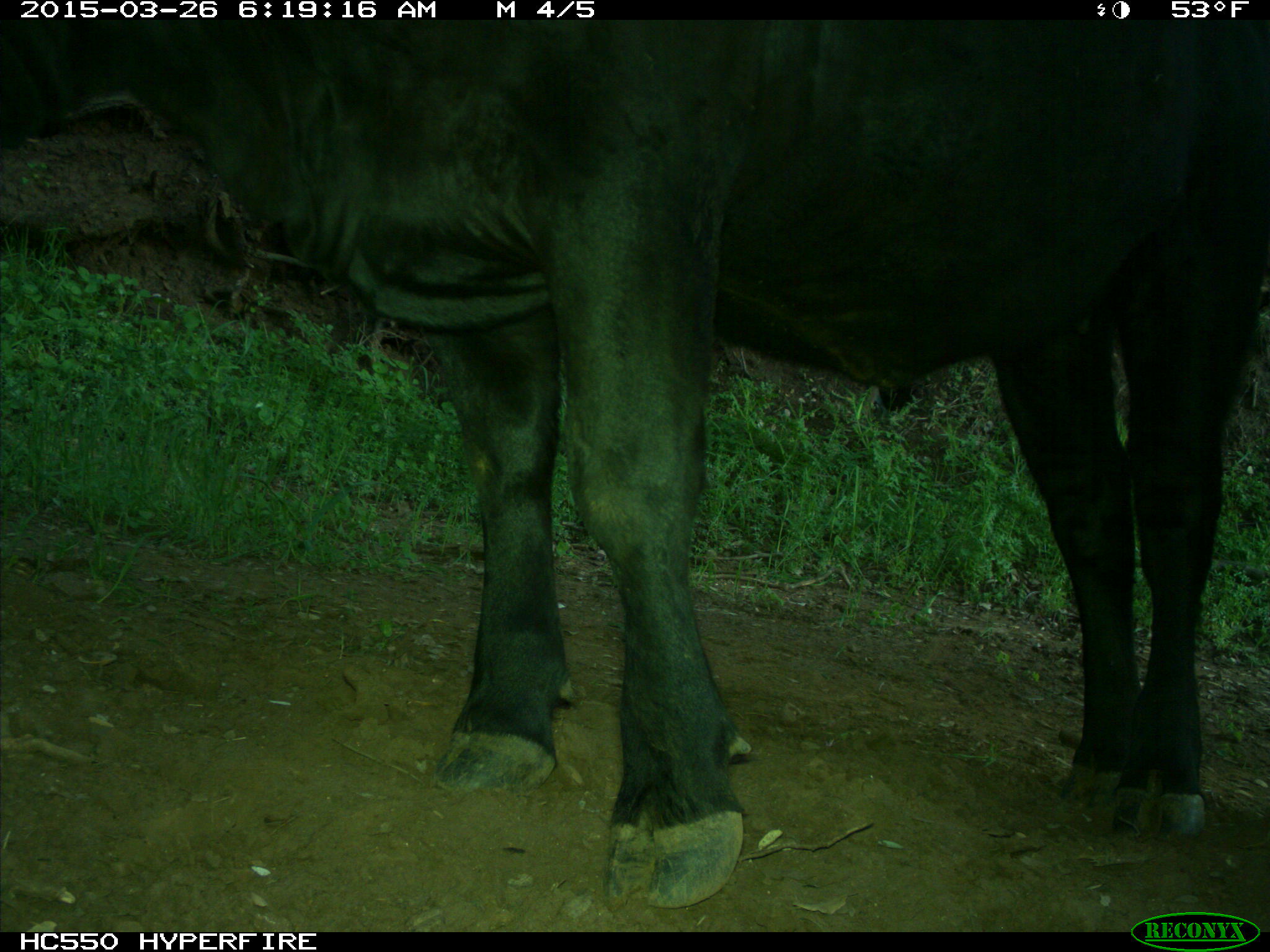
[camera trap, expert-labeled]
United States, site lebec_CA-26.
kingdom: Animalia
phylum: Chordata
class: Mammalia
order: Artiodactyla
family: Bovidae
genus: Bos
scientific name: Bos taurus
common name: domestic cow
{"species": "Bos taurus (domestic cow)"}